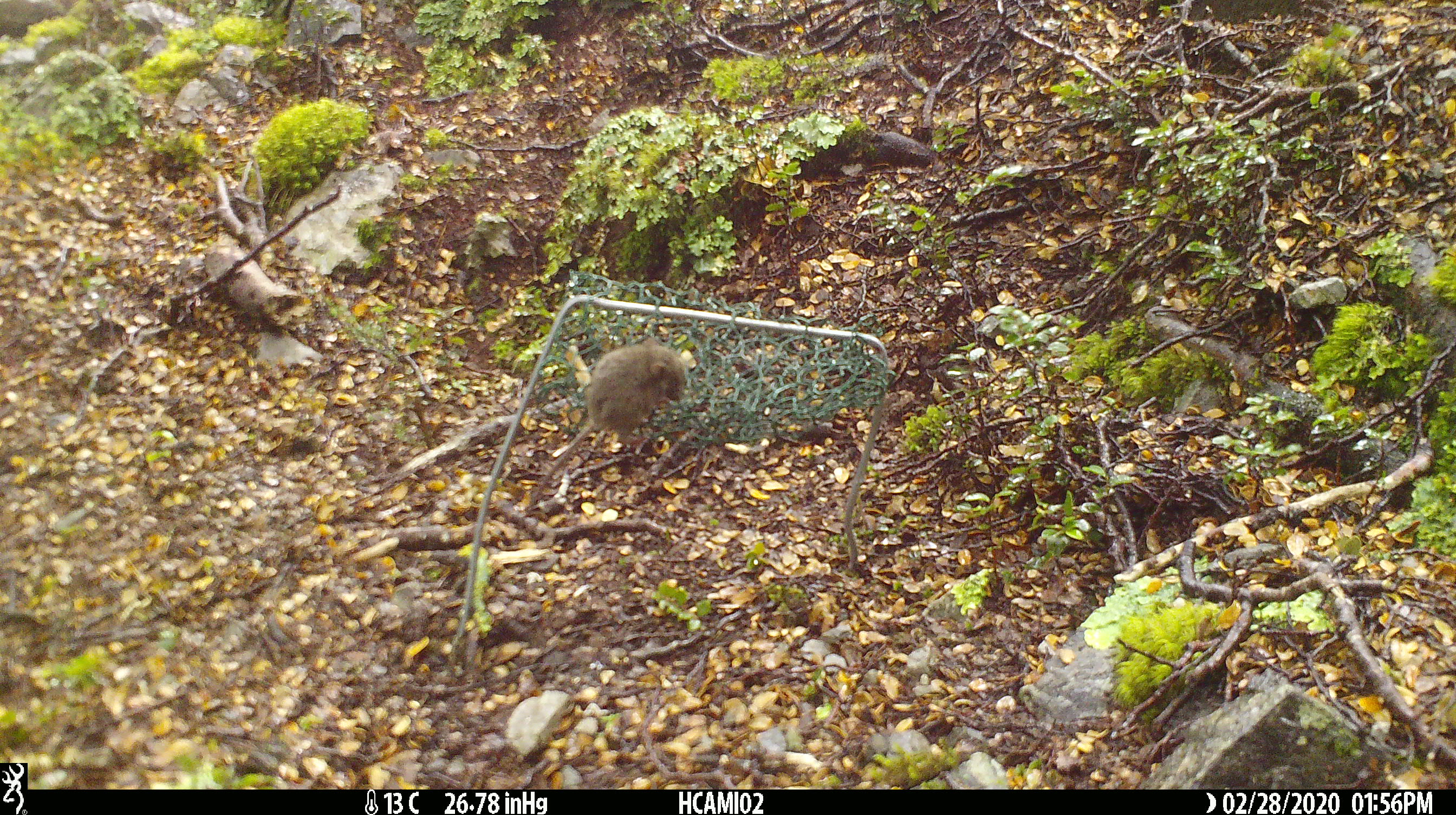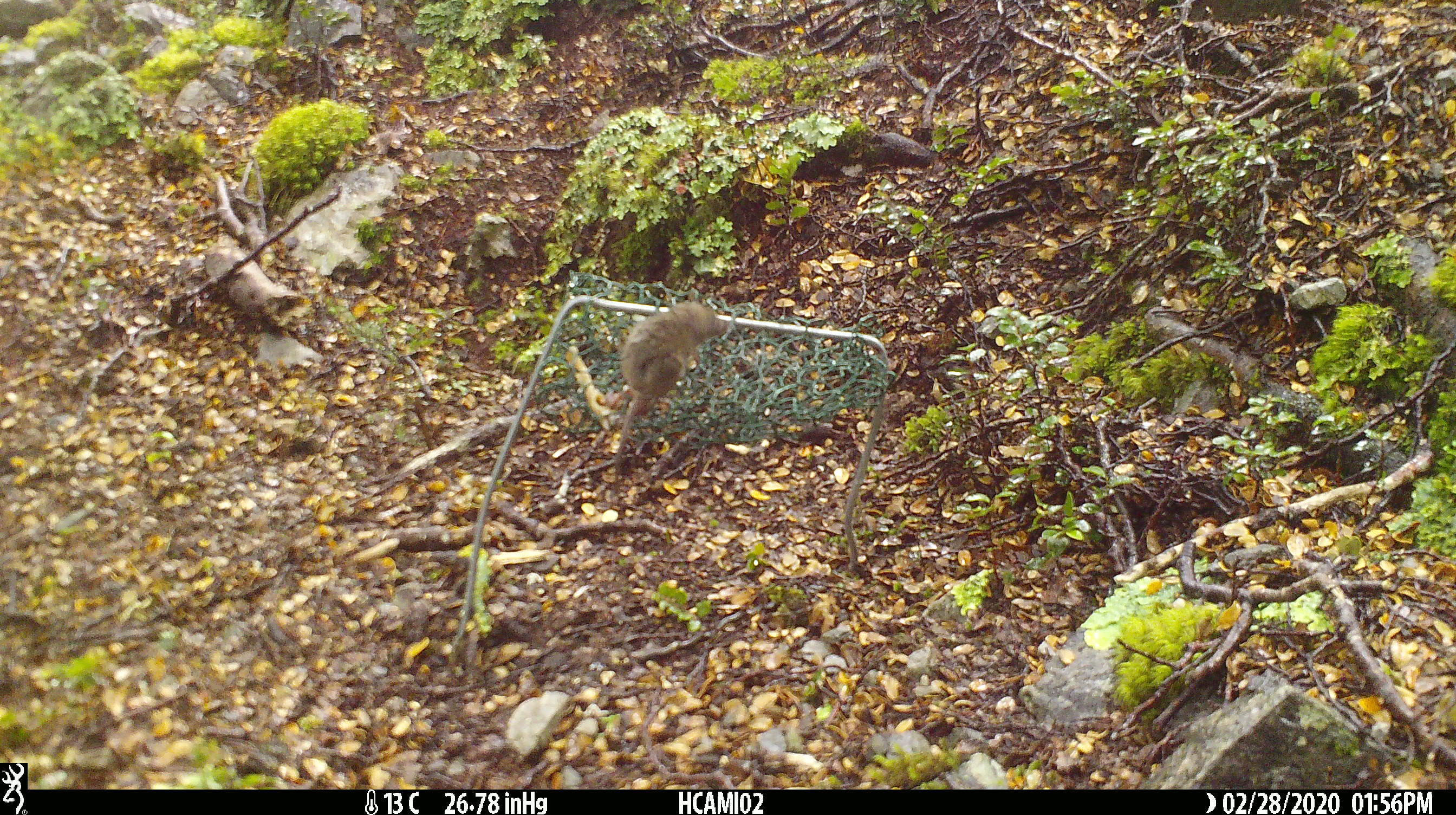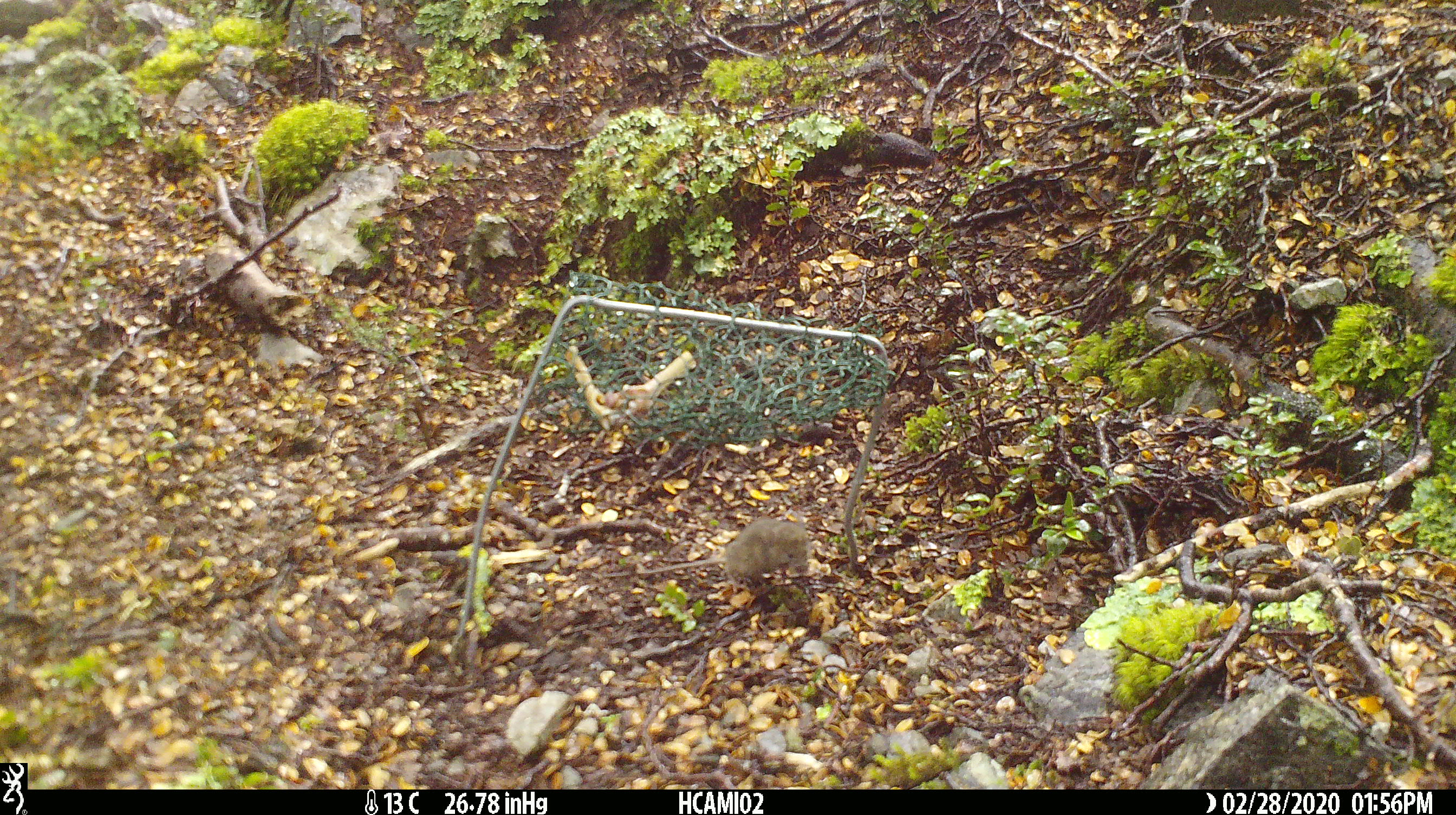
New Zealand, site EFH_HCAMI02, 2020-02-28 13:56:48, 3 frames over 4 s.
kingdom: Animalia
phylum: Chordata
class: Mammalia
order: Rodentia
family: Muridae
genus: Mus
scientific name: Mus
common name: mouse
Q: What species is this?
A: Mouse (Mus).